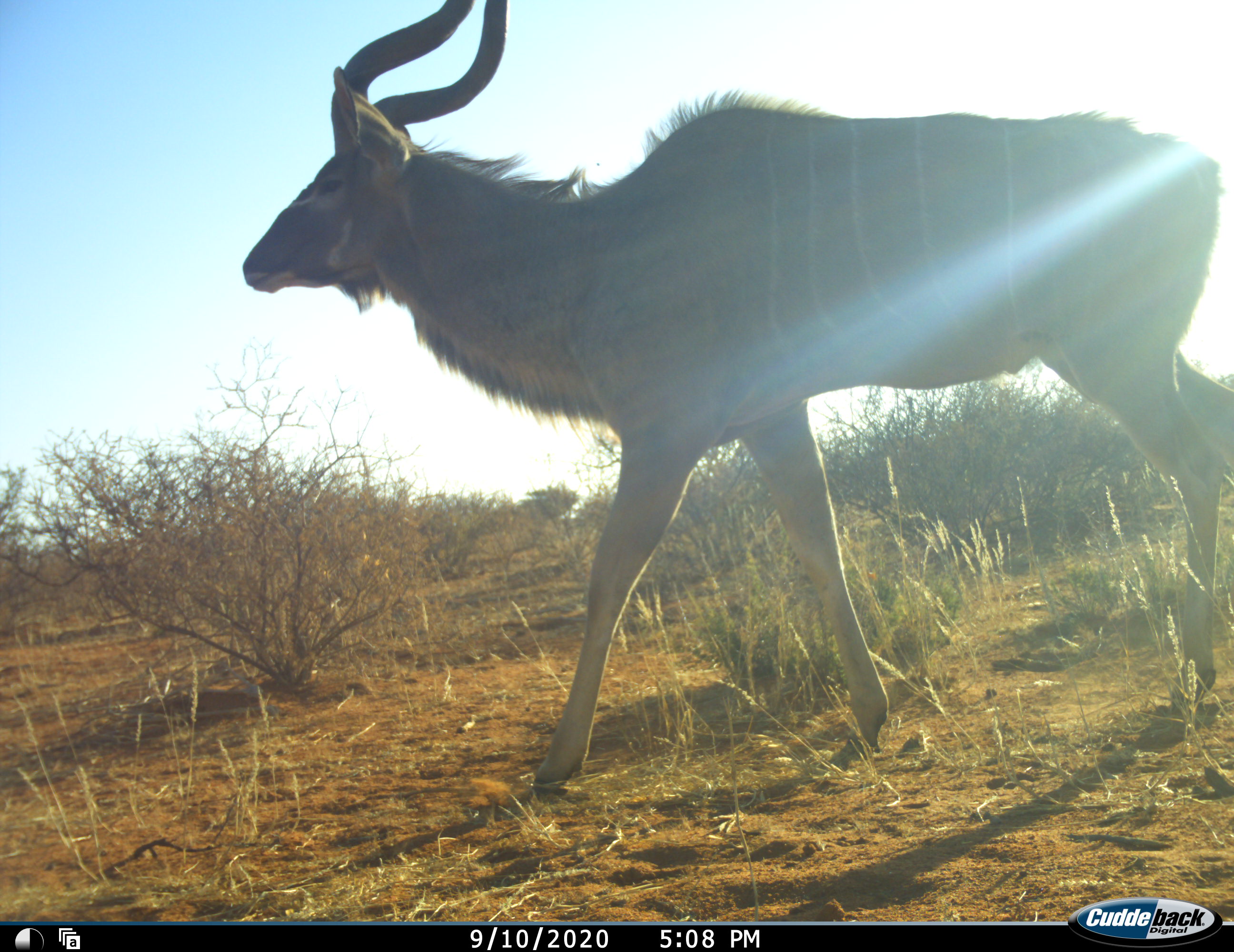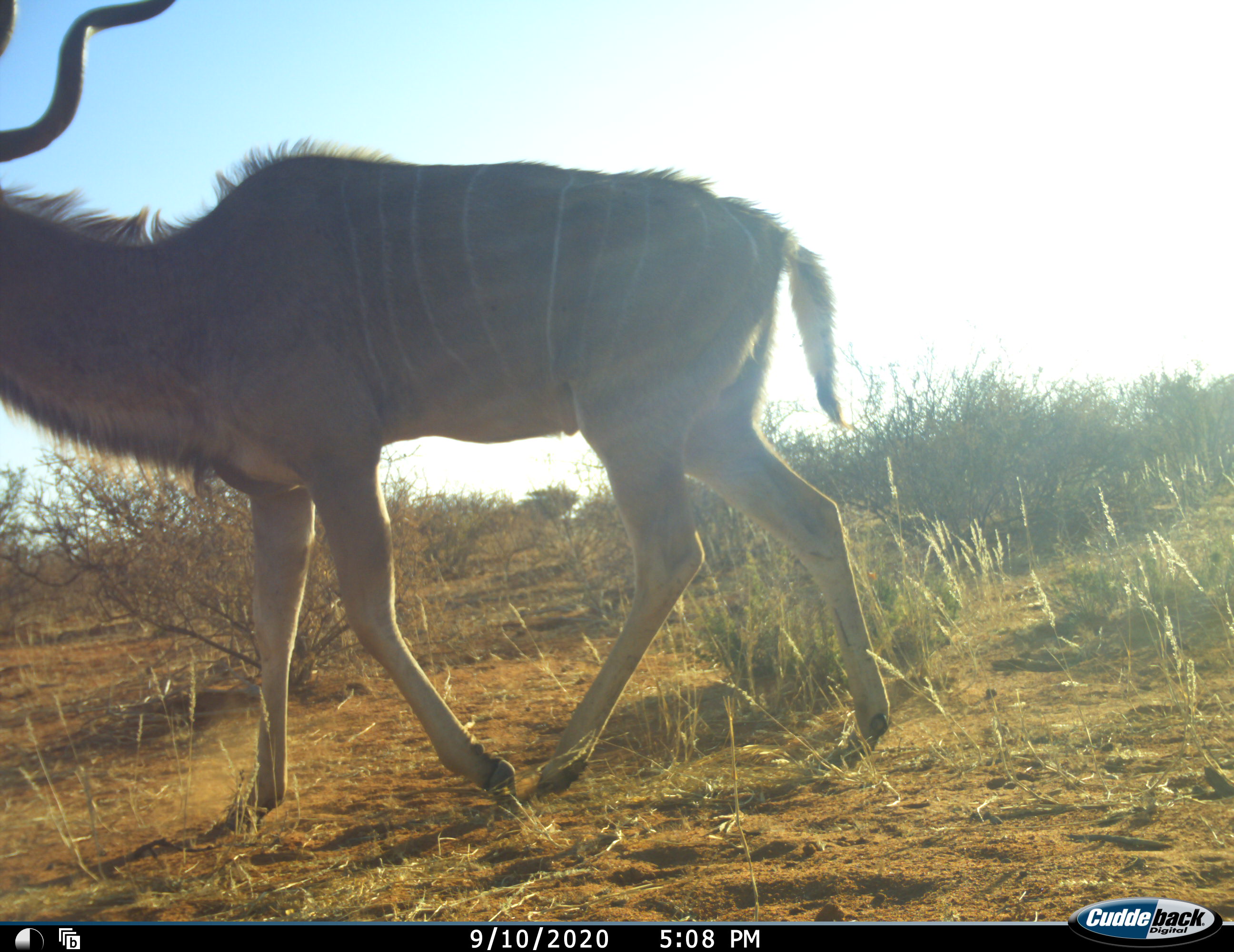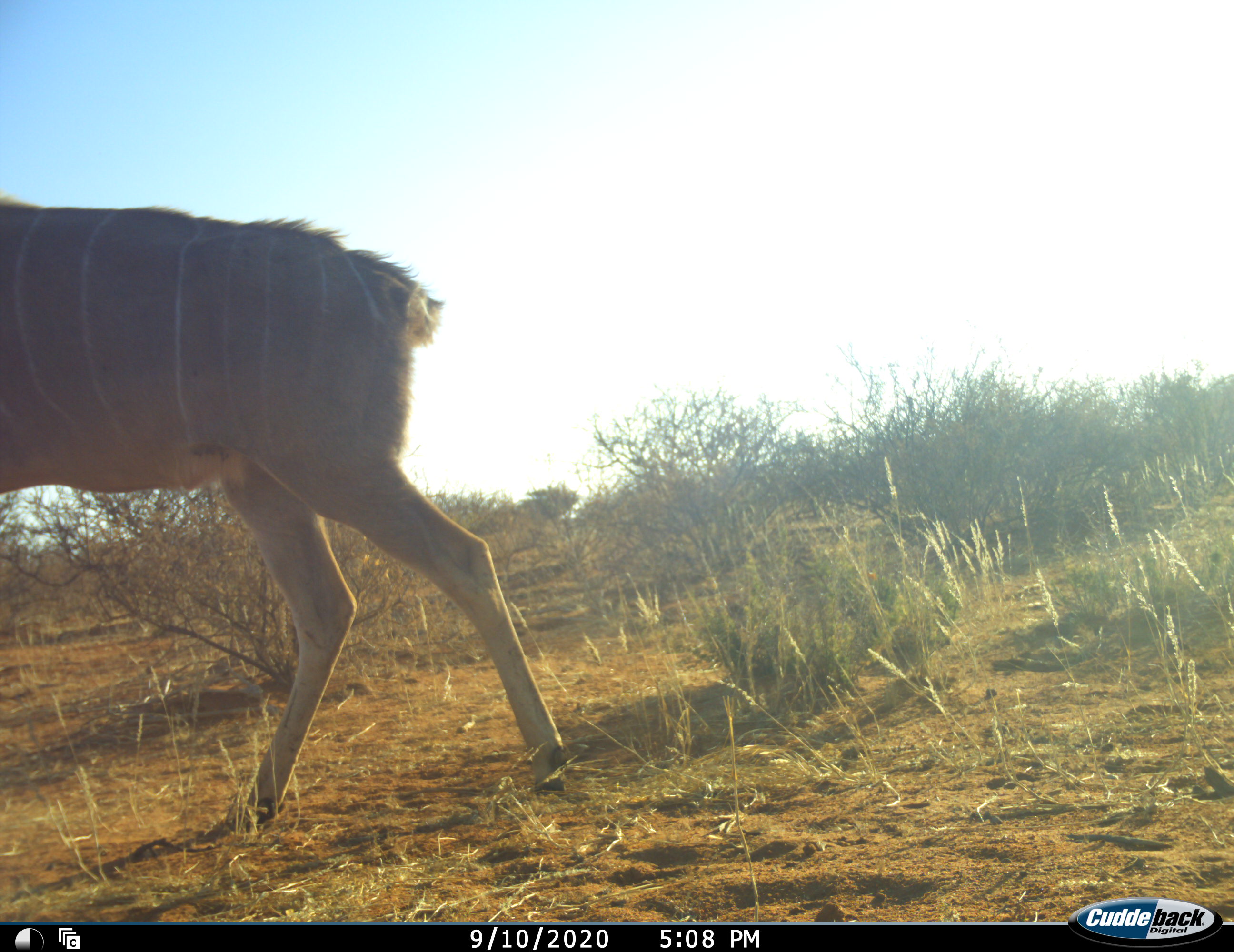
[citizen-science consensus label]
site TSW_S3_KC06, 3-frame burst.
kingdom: Animalia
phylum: Chordata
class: Mammalia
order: Artiodactyla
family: Bovidae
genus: Tragelaphus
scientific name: Tragelaphus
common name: kudu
Kudu (Tragelaphus), count 1. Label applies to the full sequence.